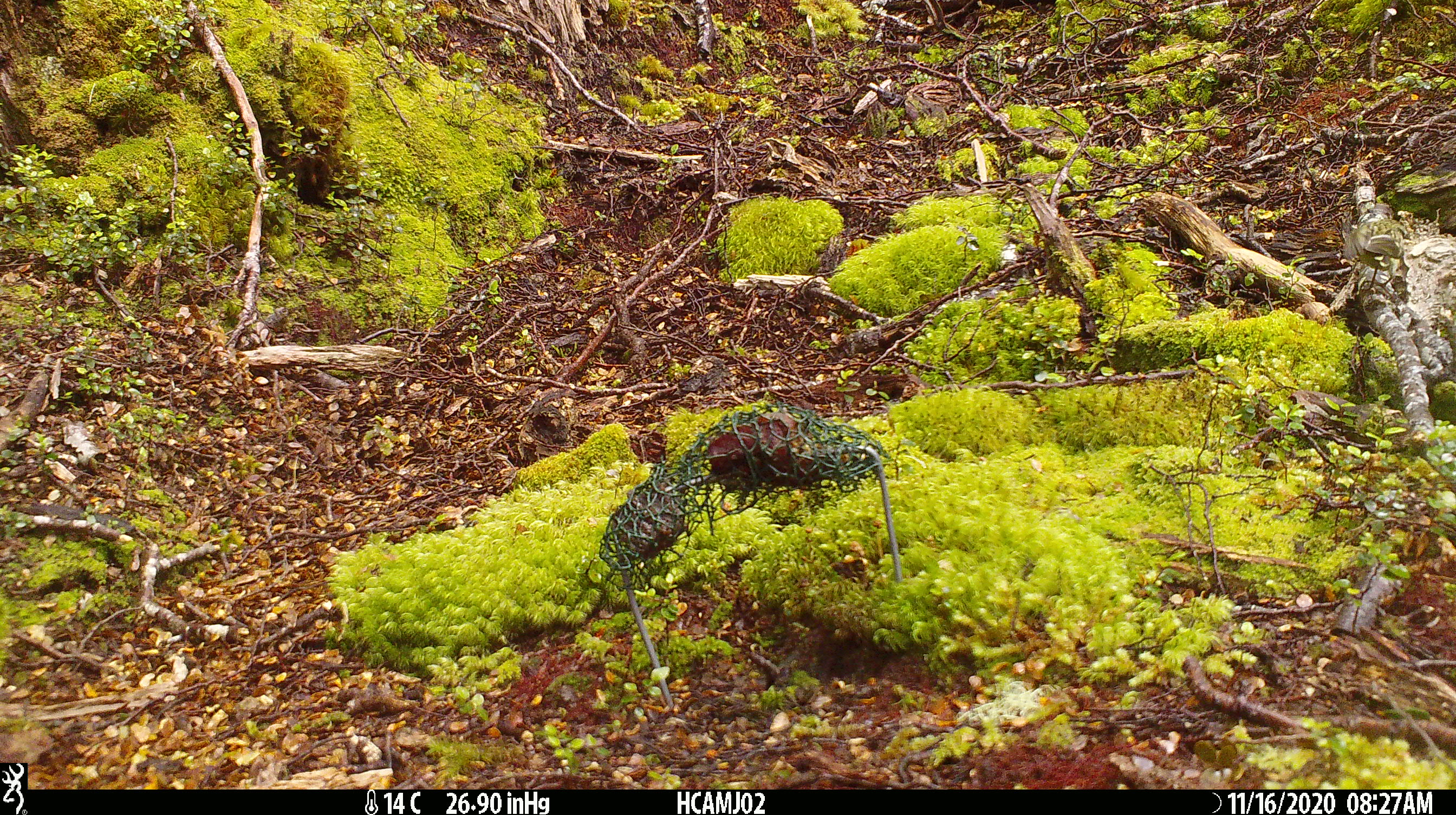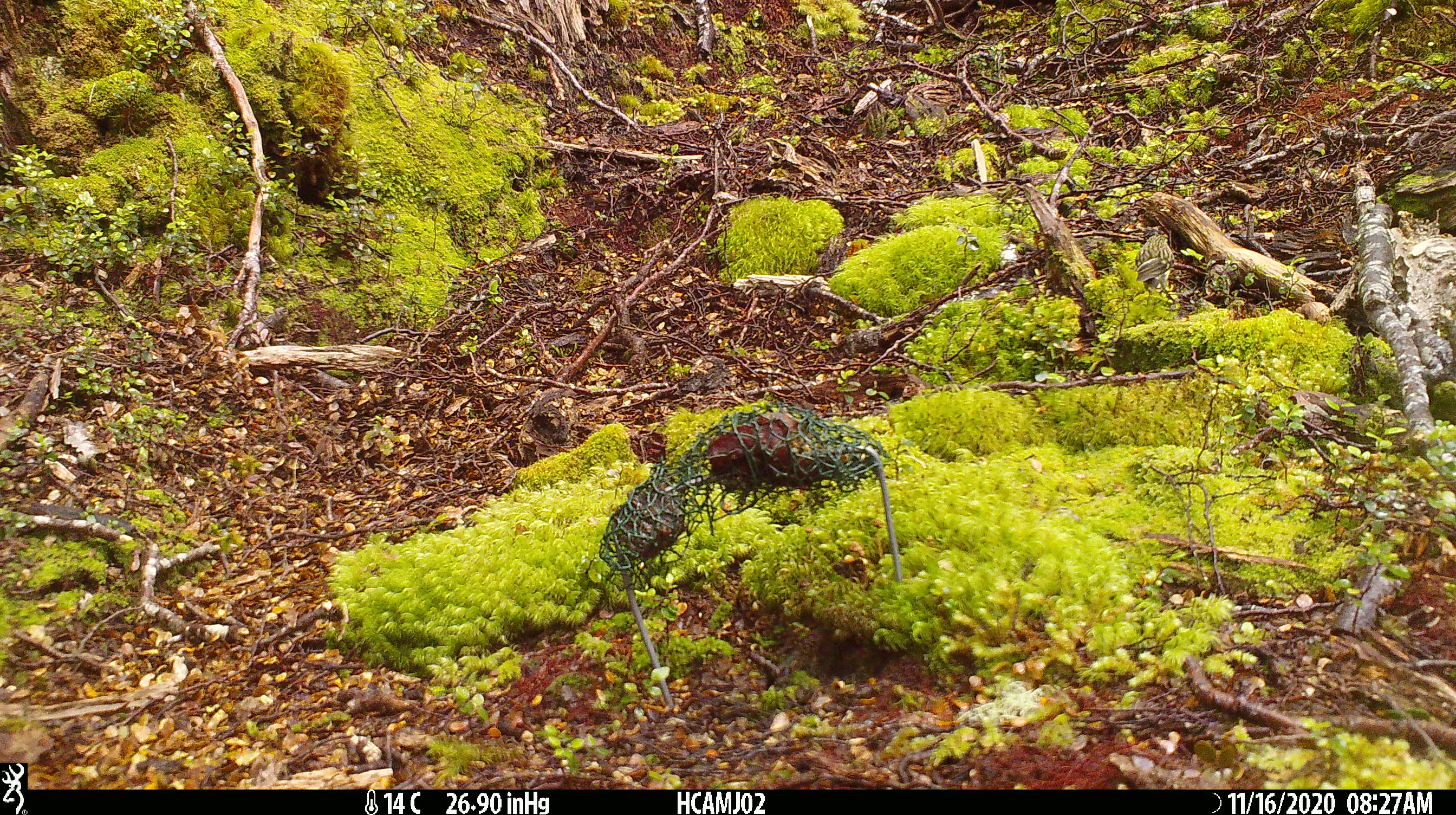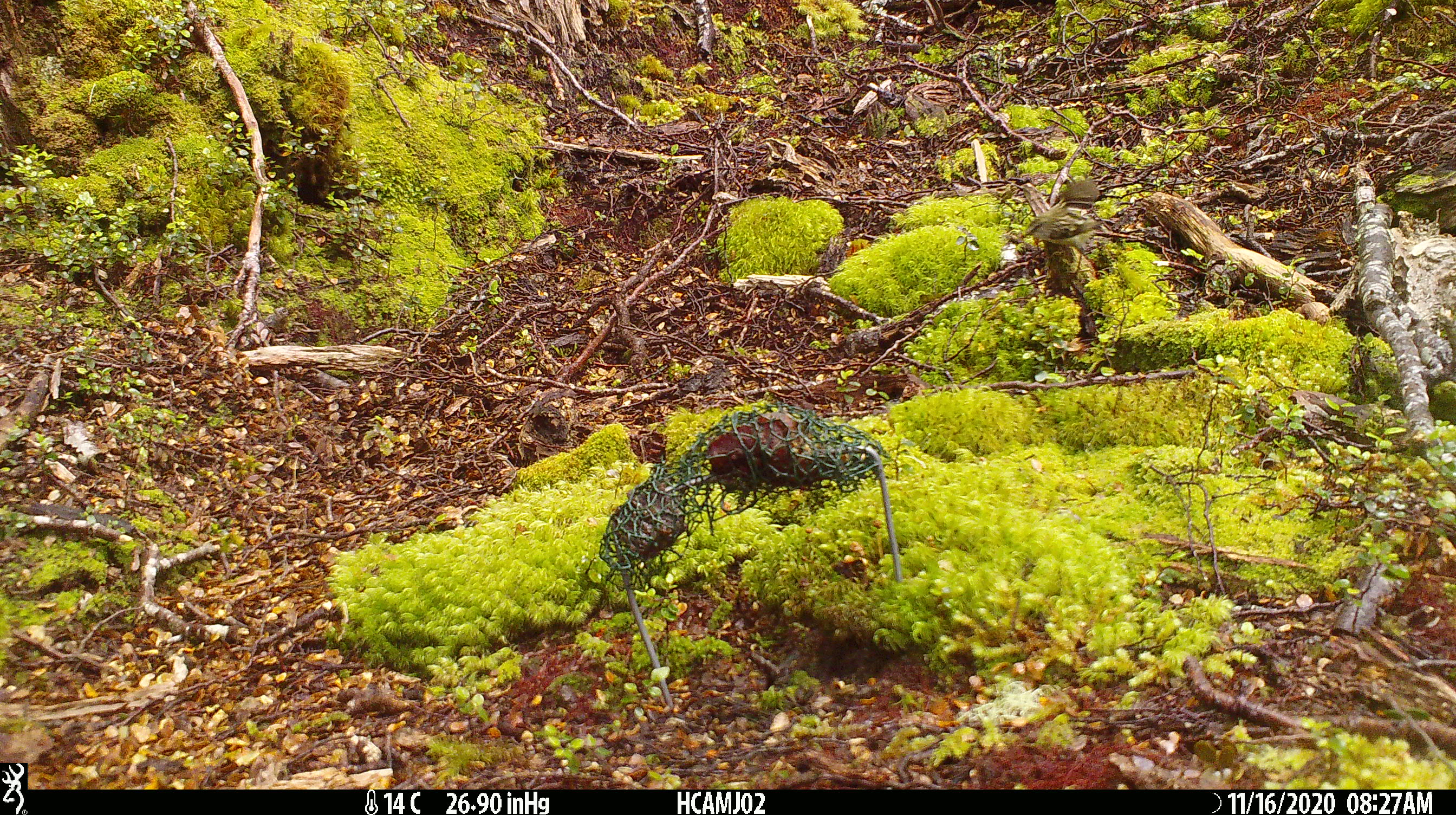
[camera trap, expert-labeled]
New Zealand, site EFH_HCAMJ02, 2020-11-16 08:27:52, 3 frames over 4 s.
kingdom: Animalia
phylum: Chordata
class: Aves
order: Passeriformes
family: Acanthisittidae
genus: Acanthisitta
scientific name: Acanthisitta chloris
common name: rifleman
Rifleman (Acanthisitta chloris).